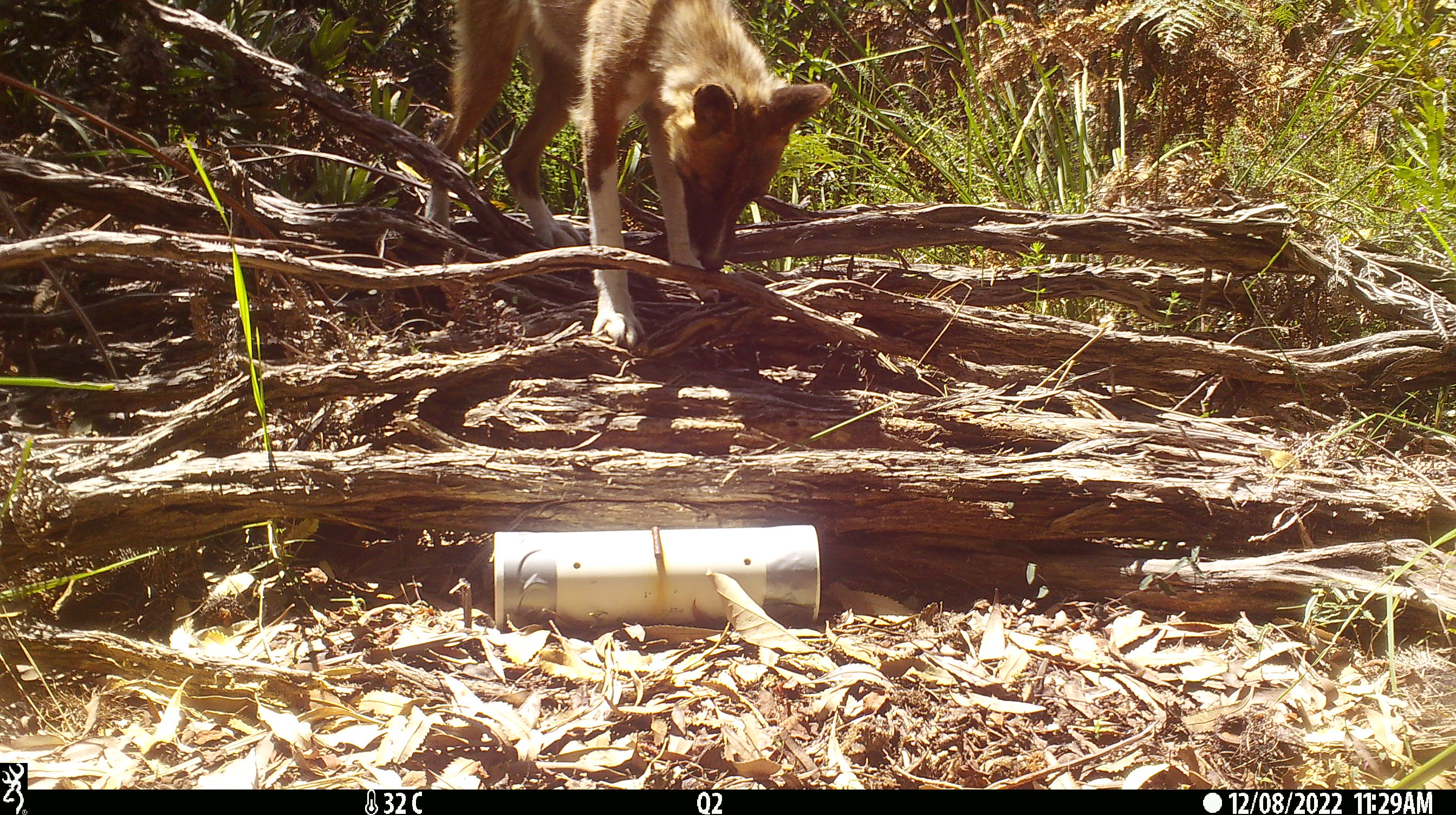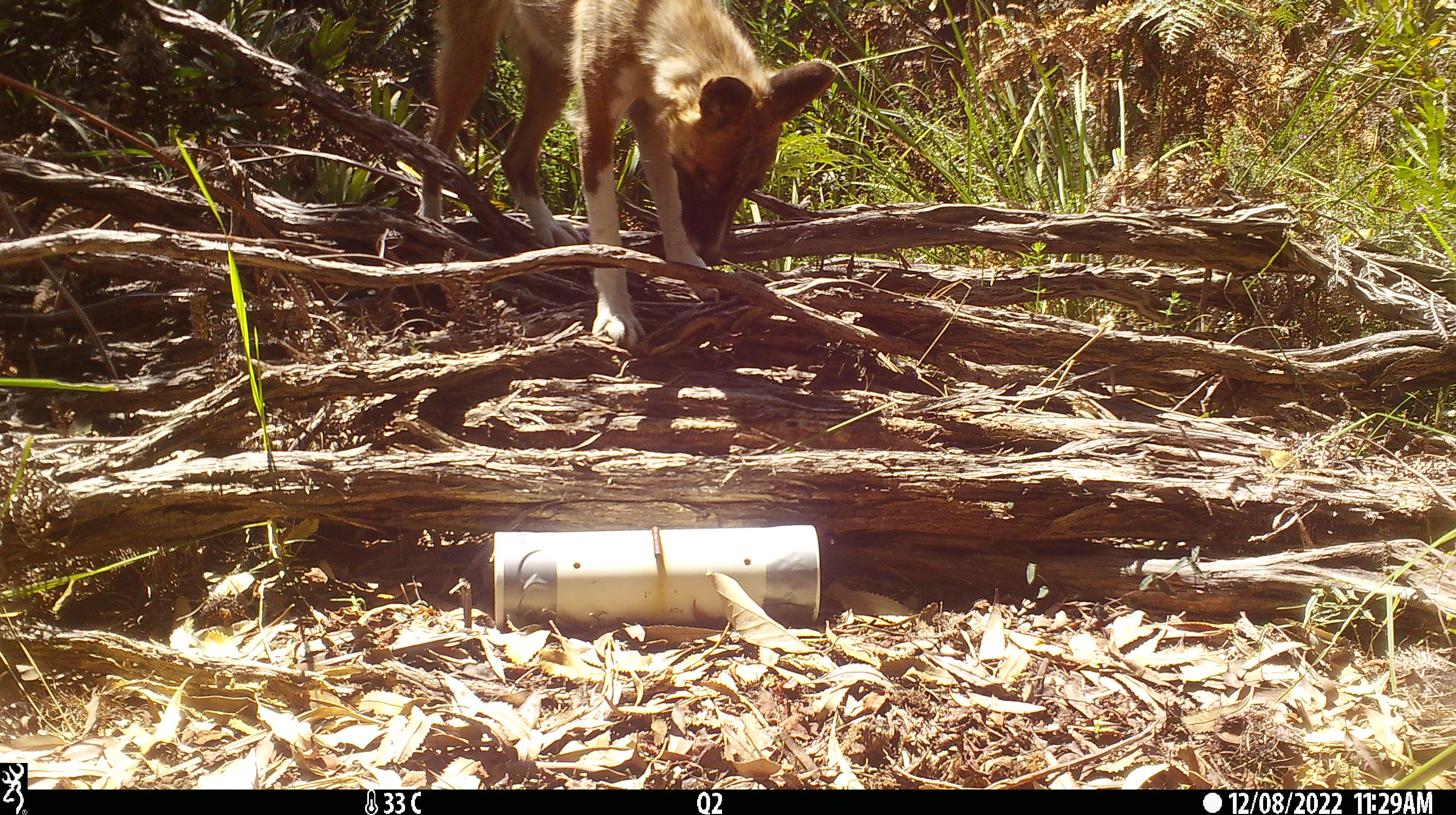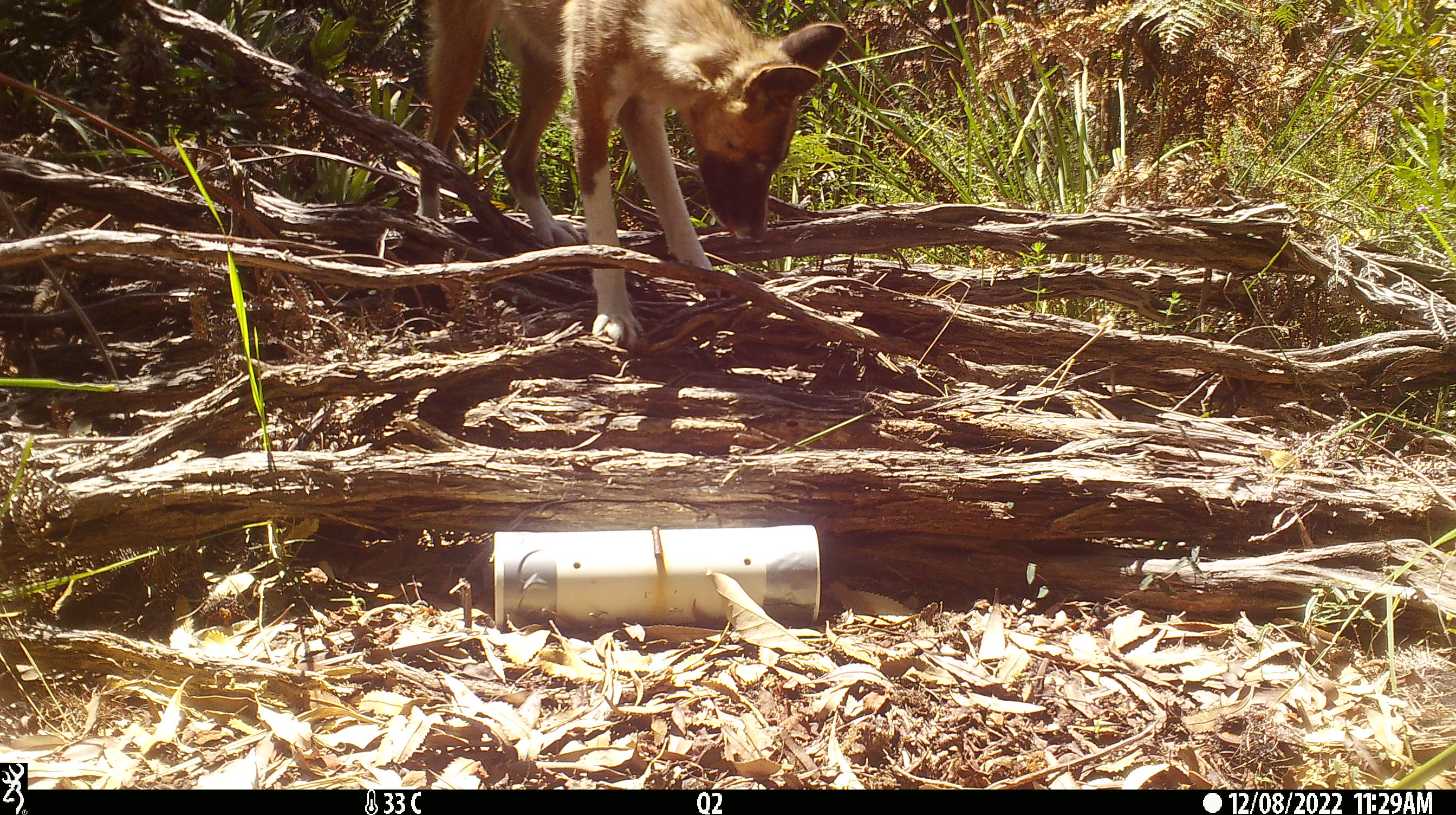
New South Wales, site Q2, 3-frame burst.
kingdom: Animalia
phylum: Chordata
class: Mammalia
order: Carnivora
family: Canidae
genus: Canis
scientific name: Canis familiaris dingo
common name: dingo